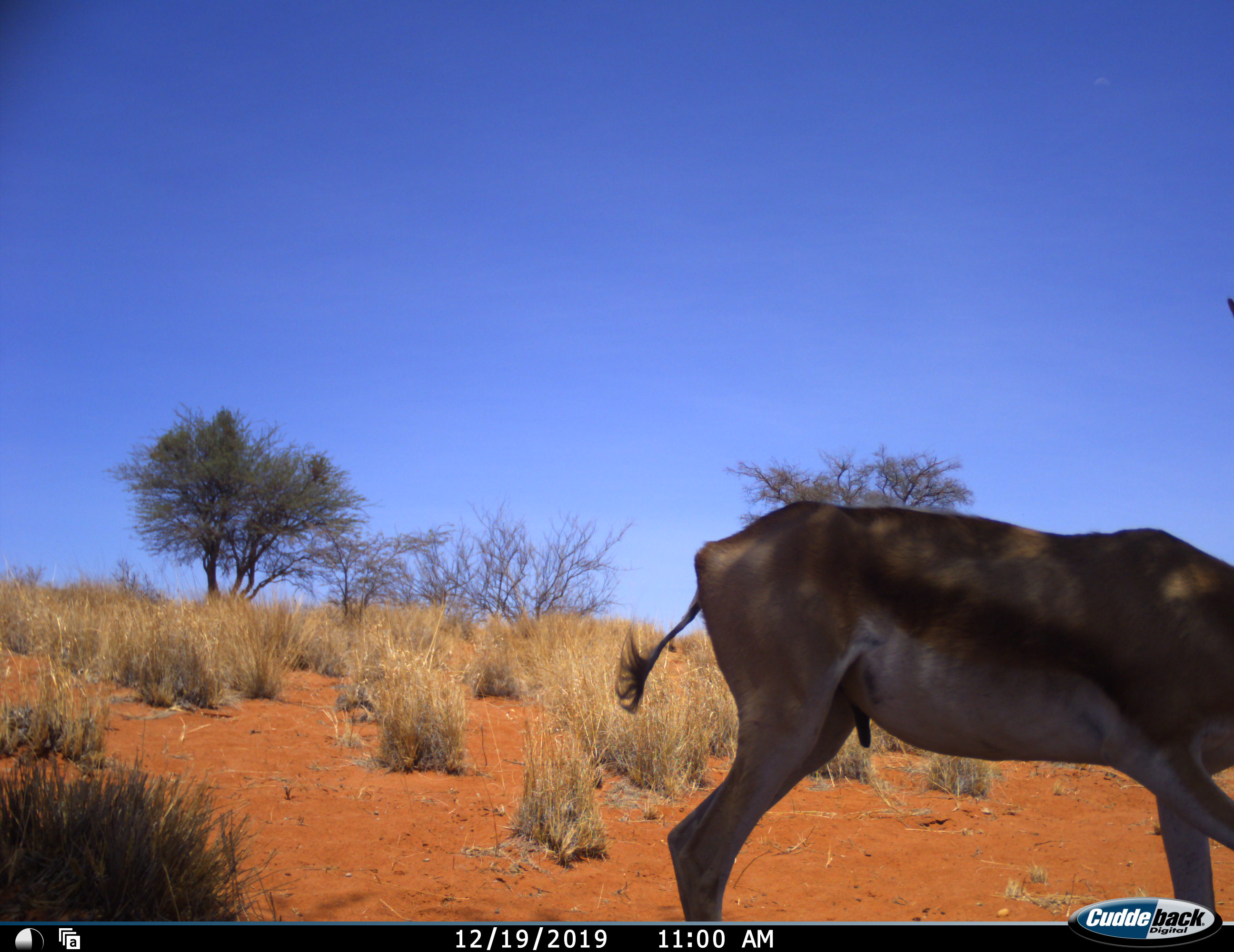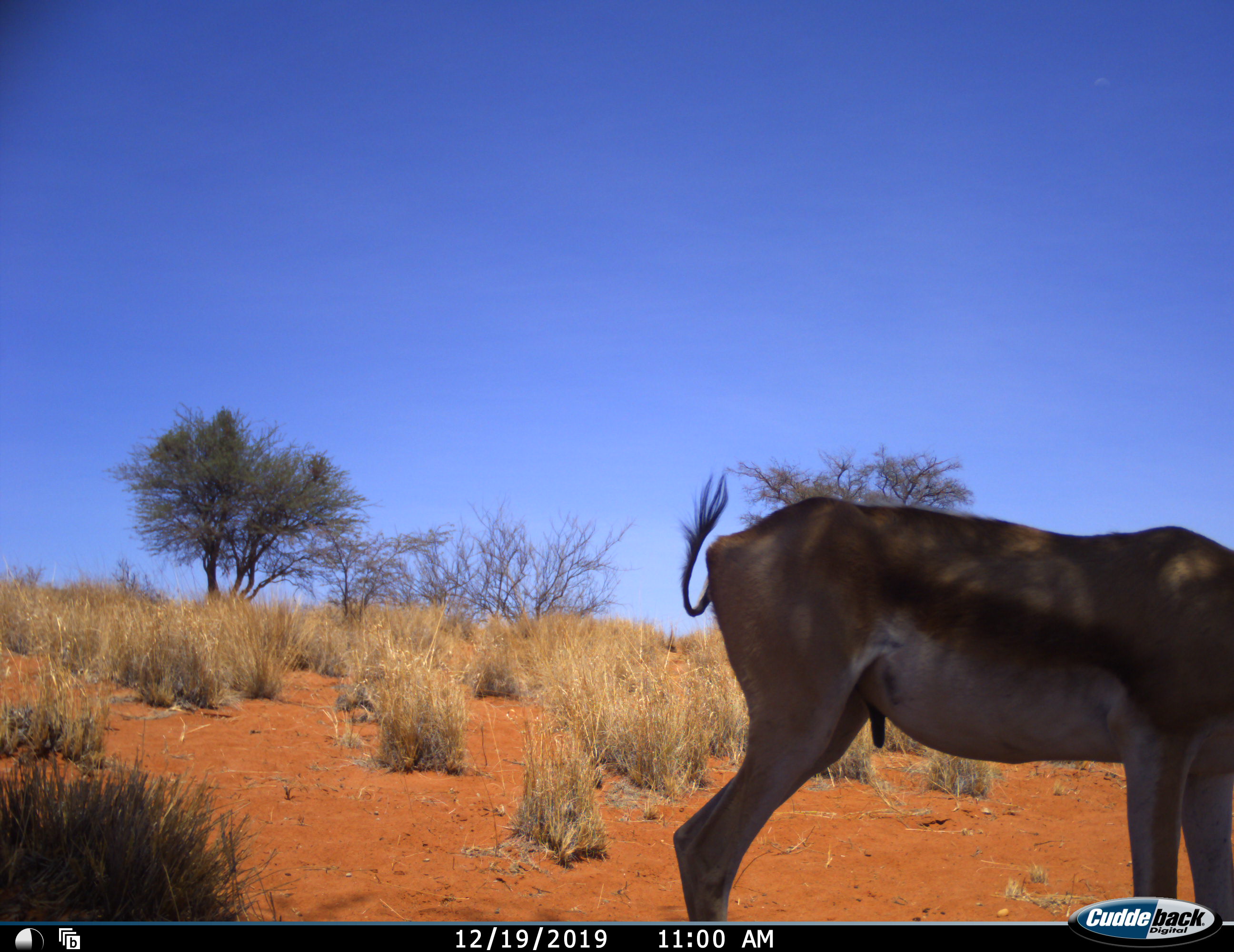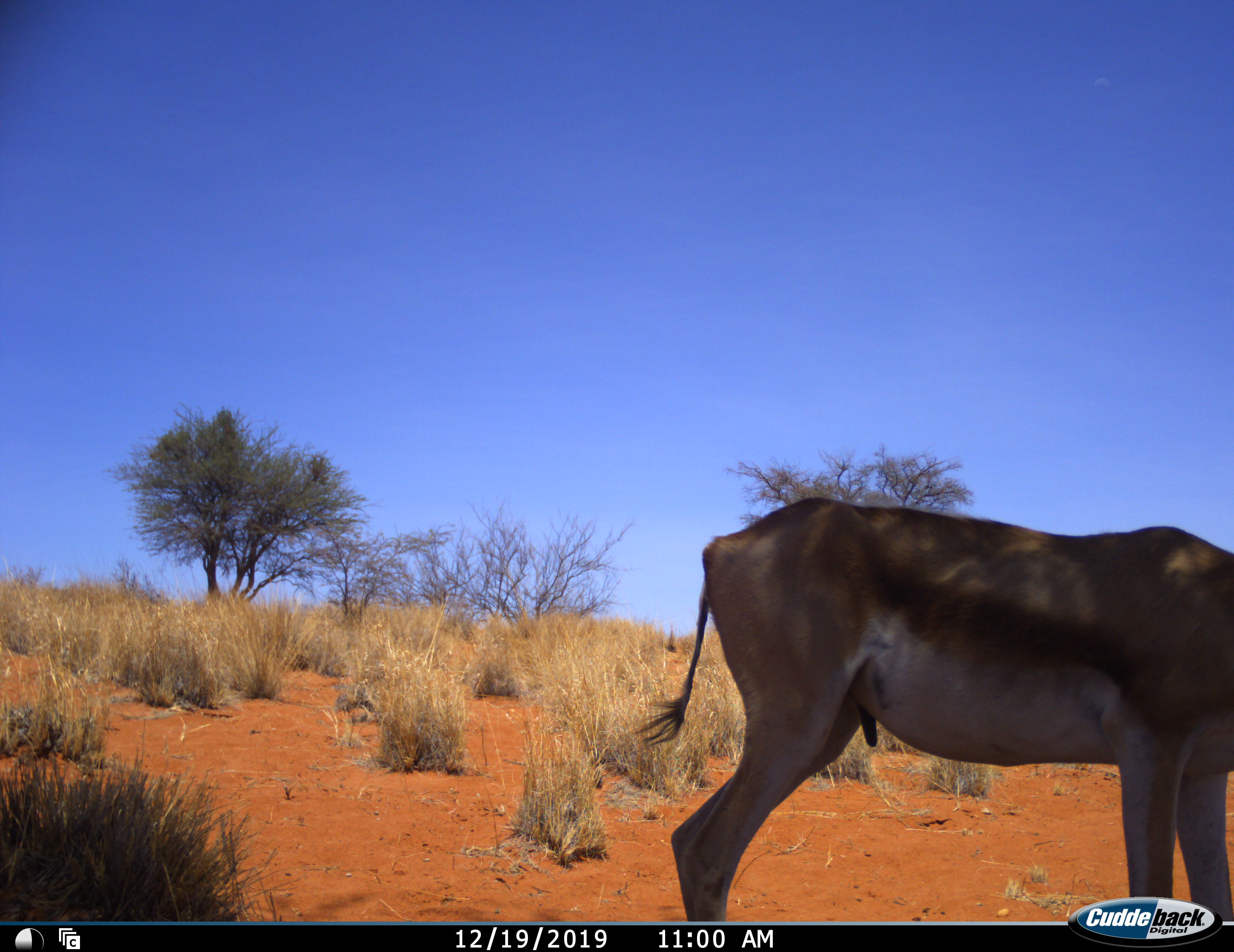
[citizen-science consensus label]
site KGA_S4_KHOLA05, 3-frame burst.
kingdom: Animalia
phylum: Chordata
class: Mammalia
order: Artiodactyla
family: Bovidae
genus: Antidorcas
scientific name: Antidorcas marsupialis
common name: springbok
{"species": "springbok (Antidorcas marsupialis)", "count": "1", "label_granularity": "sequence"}